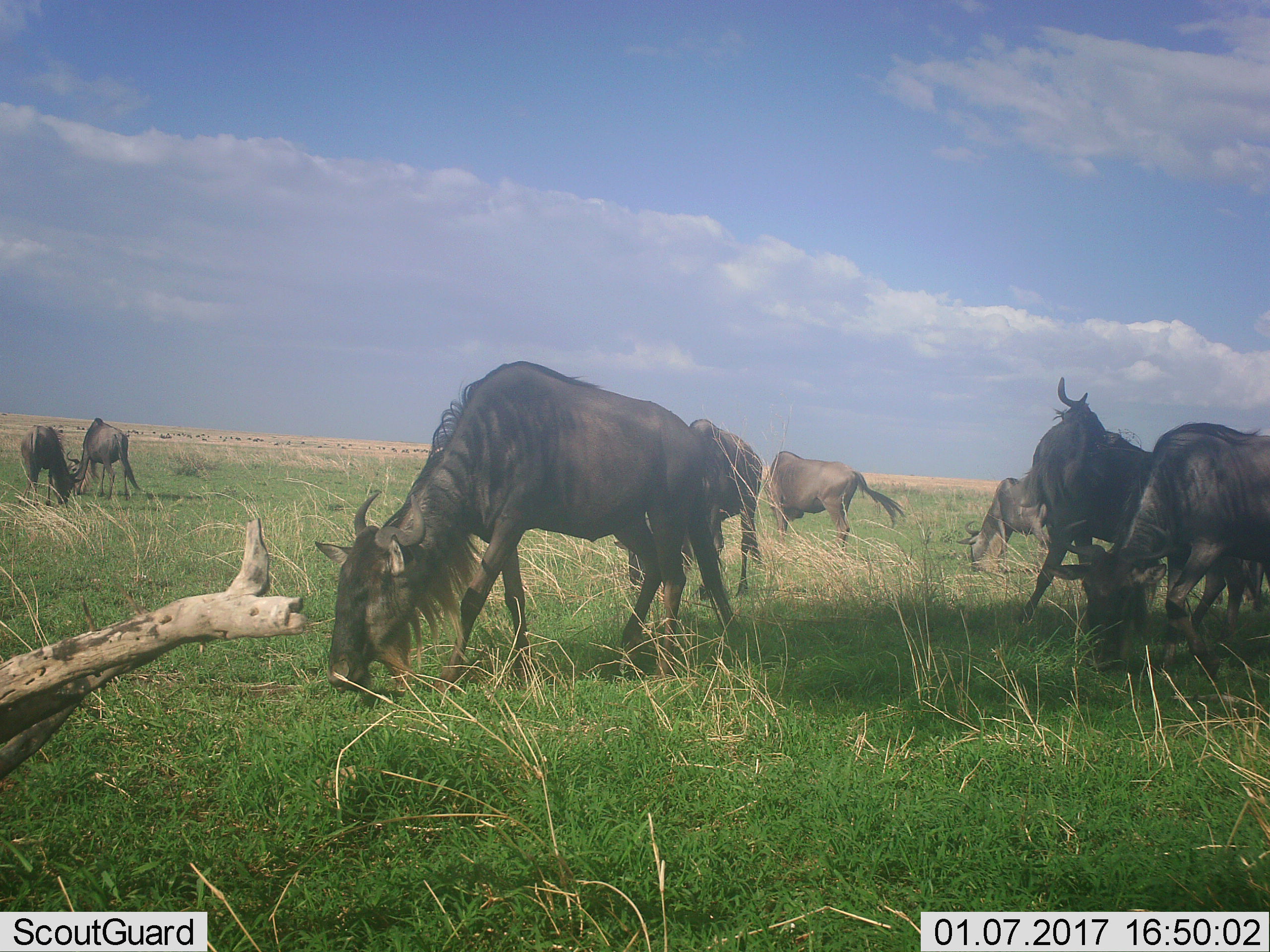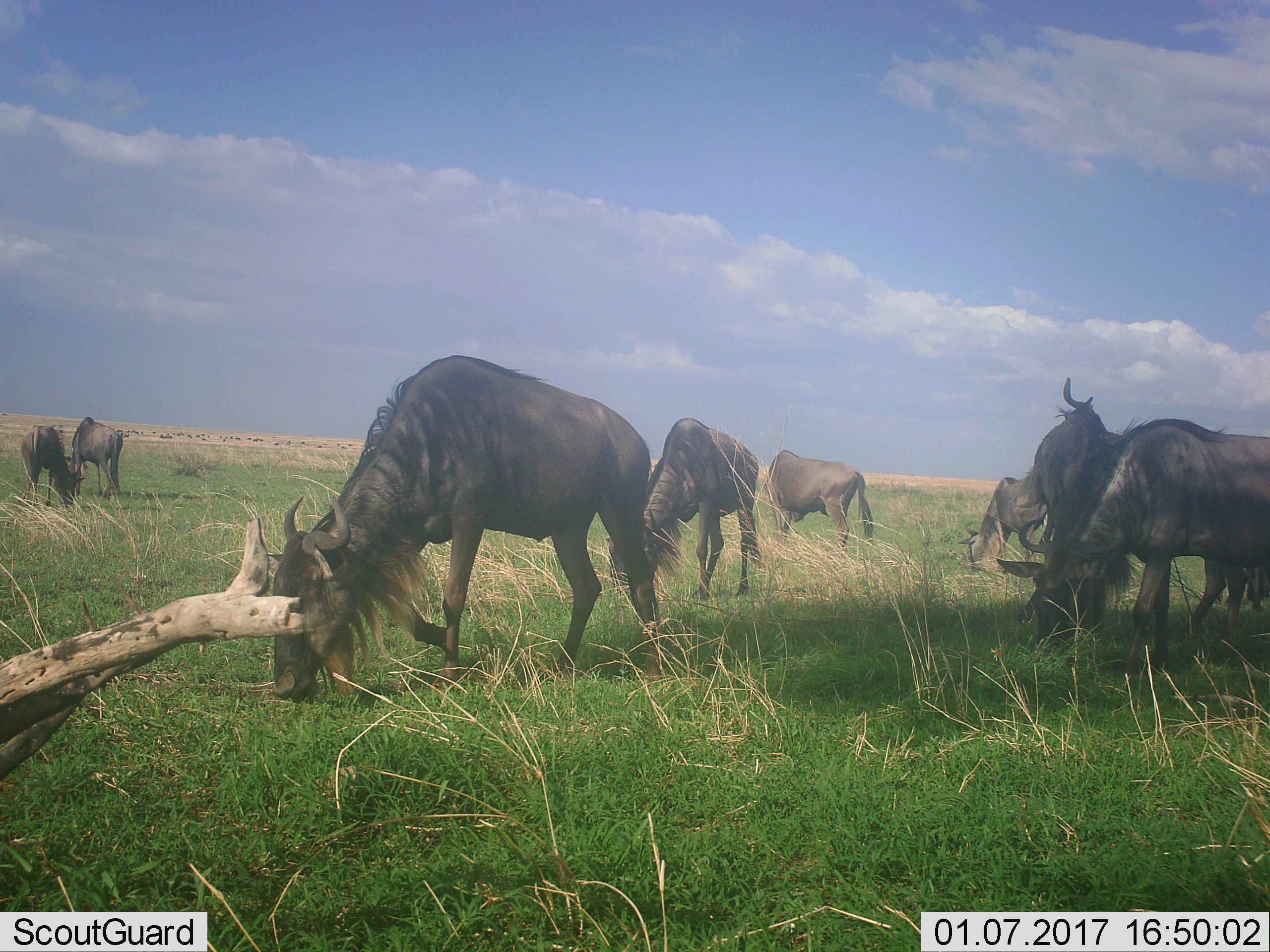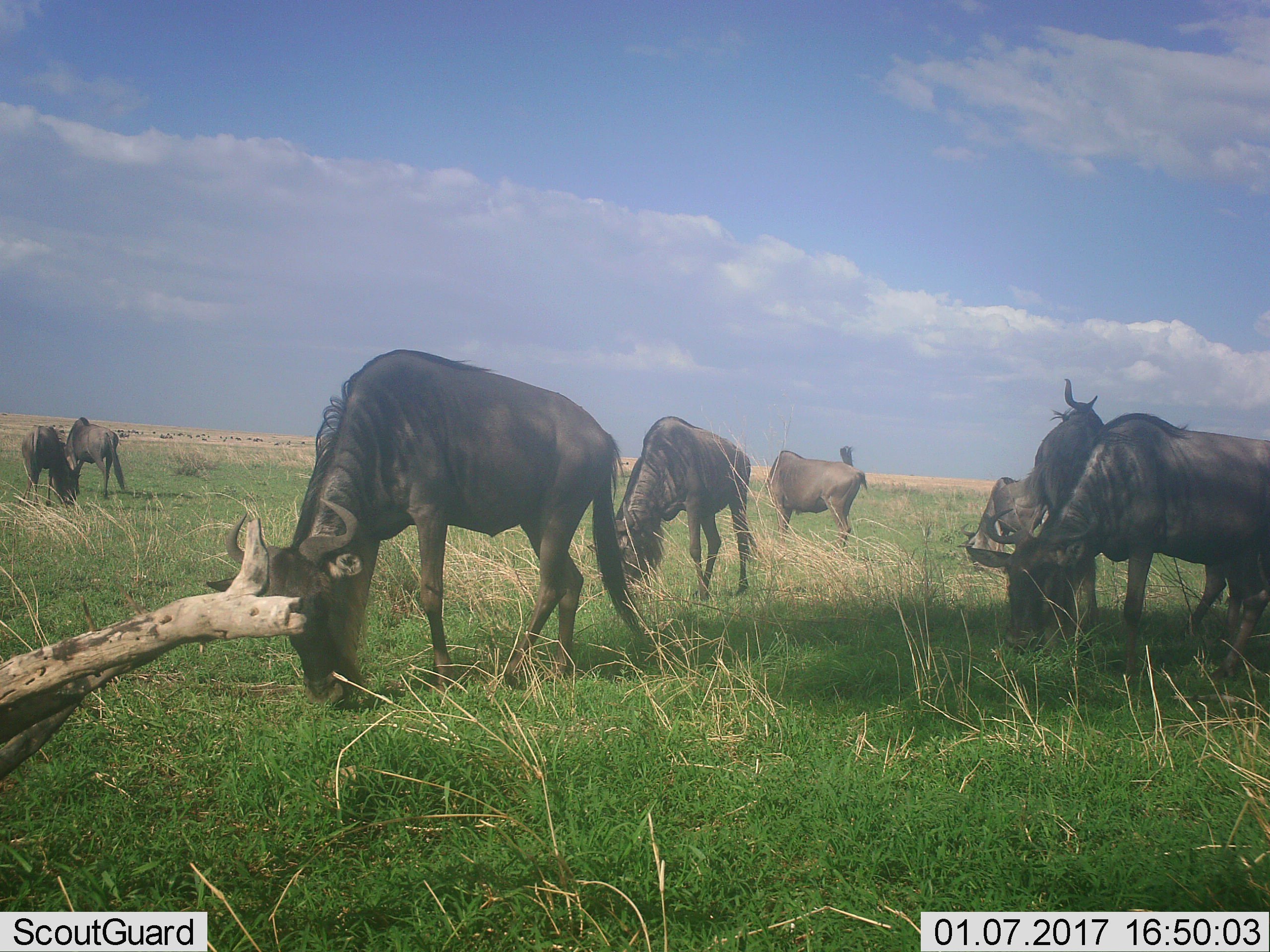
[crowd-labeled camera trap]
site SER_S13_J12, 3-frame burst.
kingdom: Animalia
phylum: Chordata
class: Mammalia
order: Artiodactyla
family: Bovidae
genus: Connochaetes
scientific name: Connochaetes taurinus taurinus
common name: blue wildebeest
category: wildebeestblue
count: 8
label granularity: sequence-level